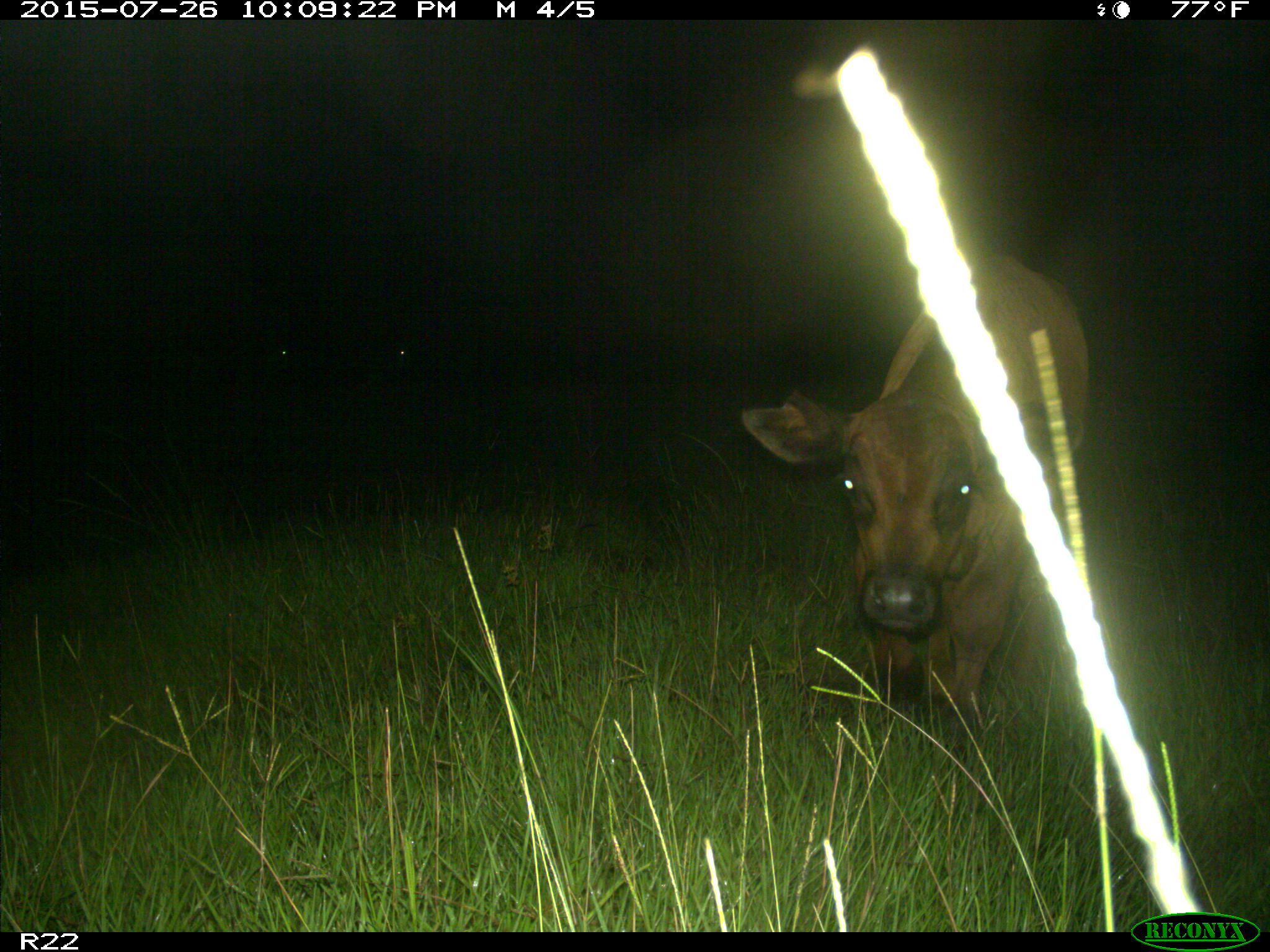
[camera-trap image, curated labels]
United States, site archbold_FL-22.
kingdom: Animalia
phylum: Chordata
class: Mammalia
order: Artiodactyla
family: Bovidae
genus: Bos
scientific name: Bos taurus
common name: domestic cow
Bos taurus (domestic cow).